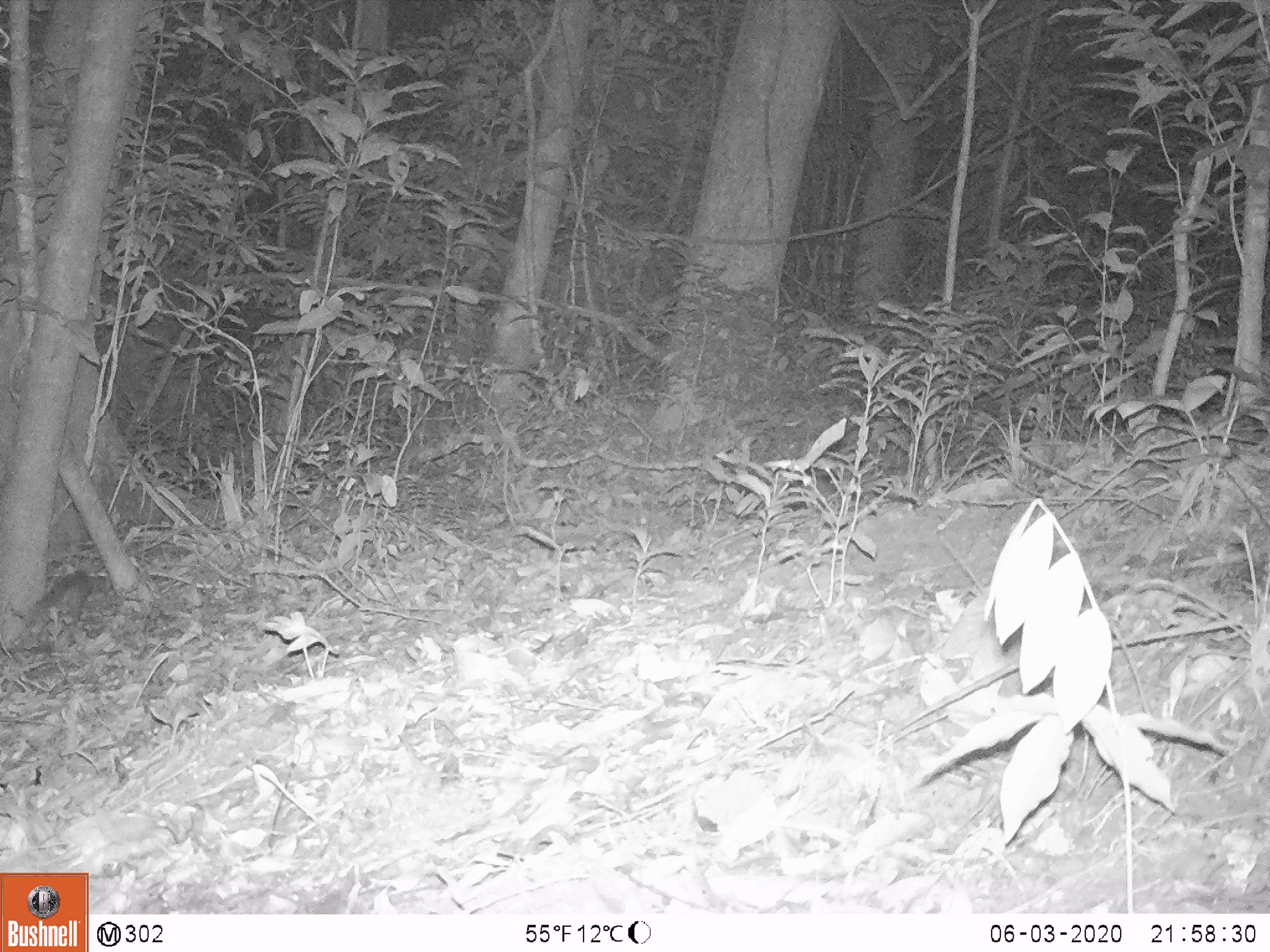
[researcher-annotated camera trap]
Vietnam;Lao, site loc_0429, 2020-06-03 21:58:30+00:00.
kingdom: Animalia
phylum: Chordata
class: Mammalia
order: Carnivora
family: Mustelidae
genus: Melogale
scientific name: Melogale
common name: ferret badger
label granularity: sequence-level